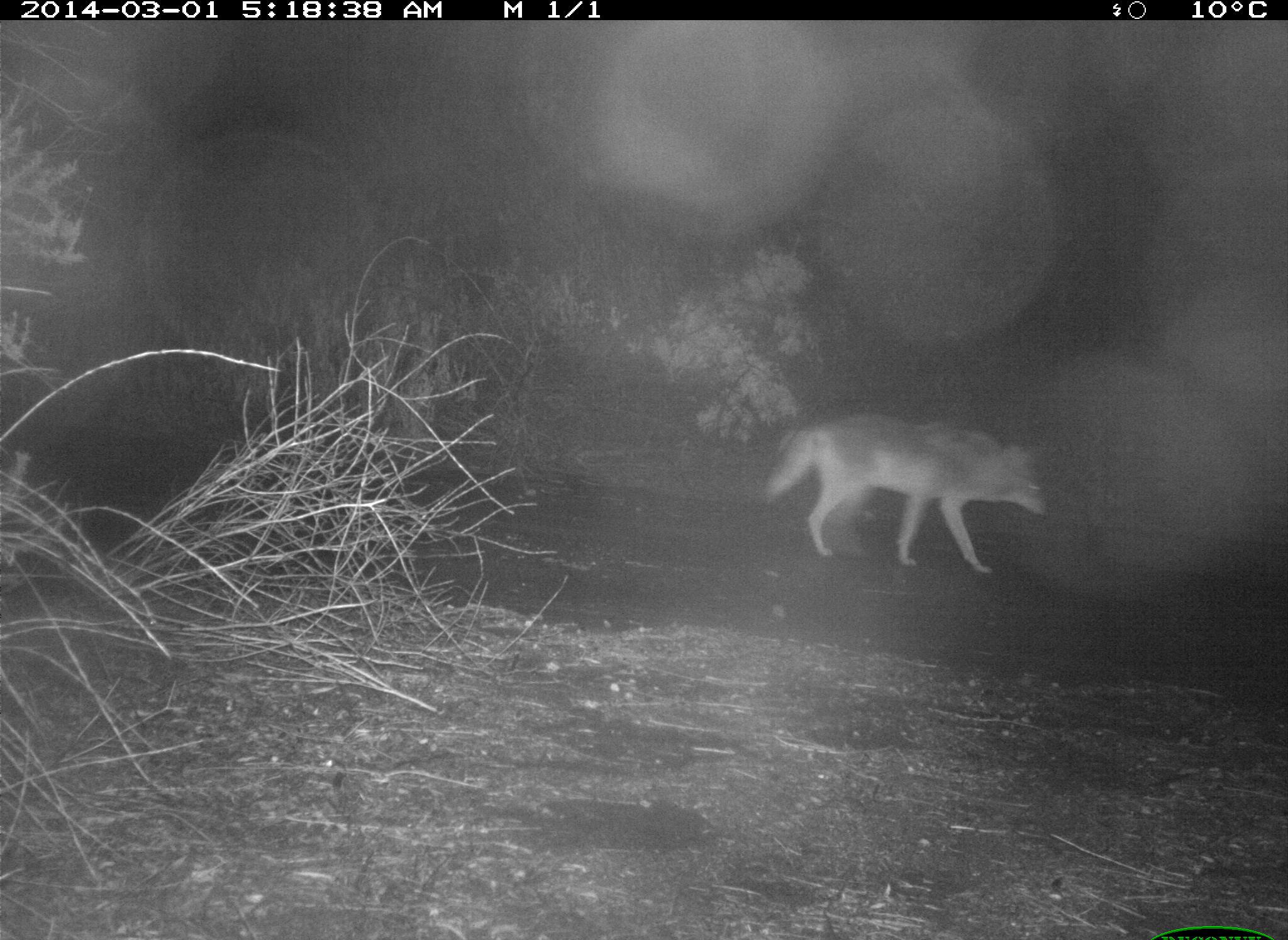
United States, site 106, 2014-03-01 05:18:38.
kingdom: Animalia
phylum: Chordata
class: Mammalia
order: Carnivora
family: Canidae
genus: Canis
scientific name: Canis latrans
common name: coyote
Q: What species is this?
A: Coyote (Canis latrans).